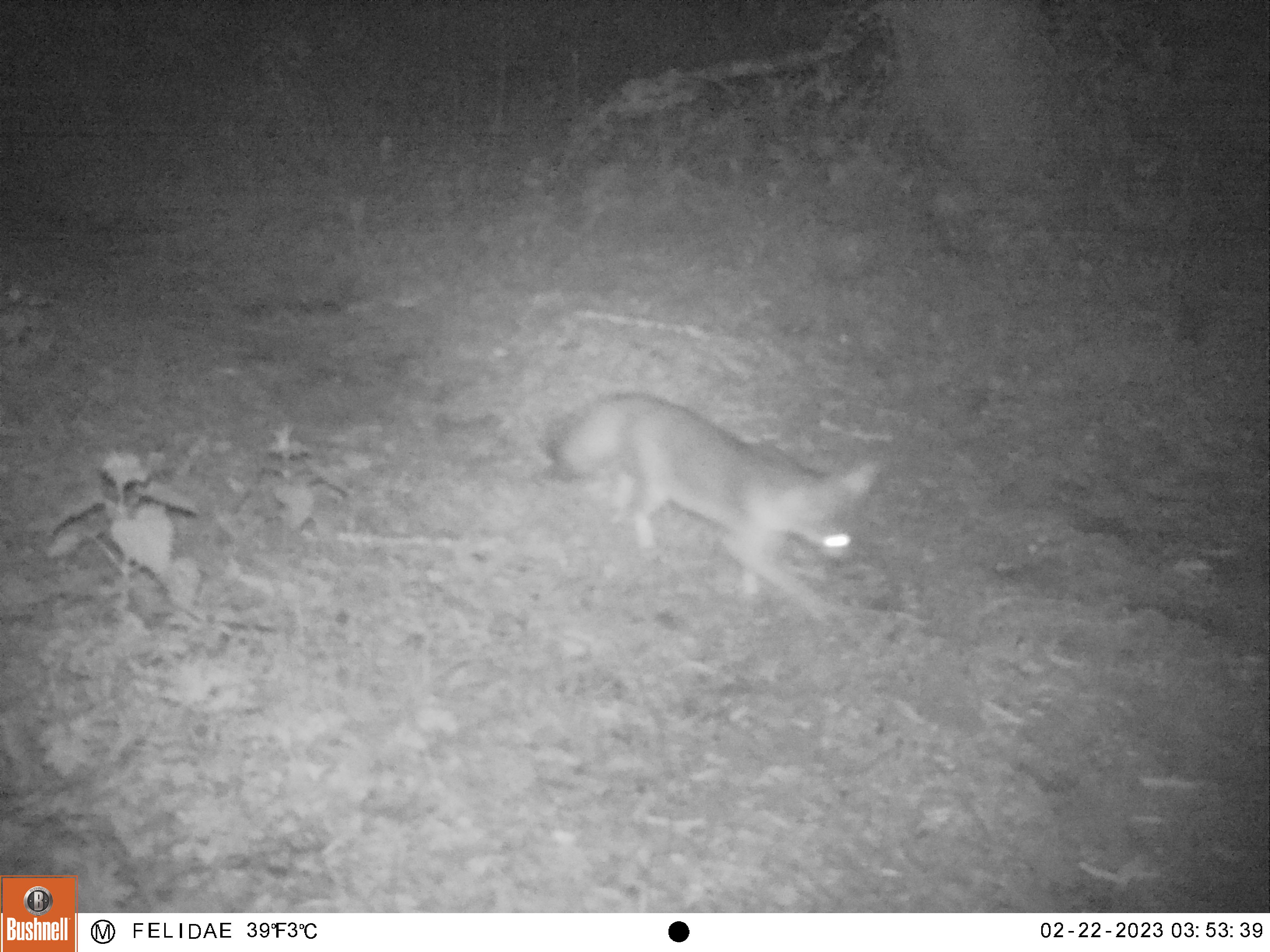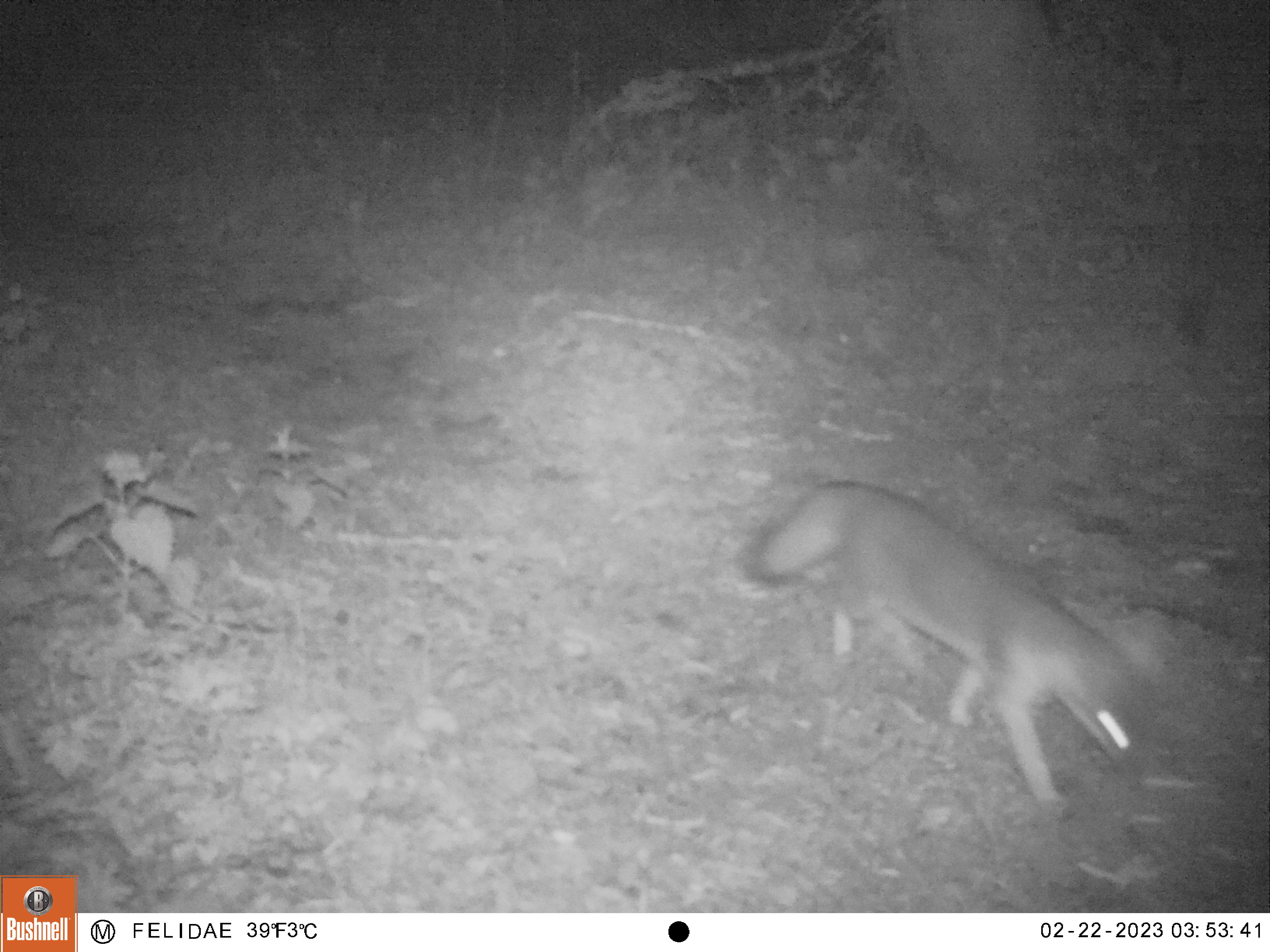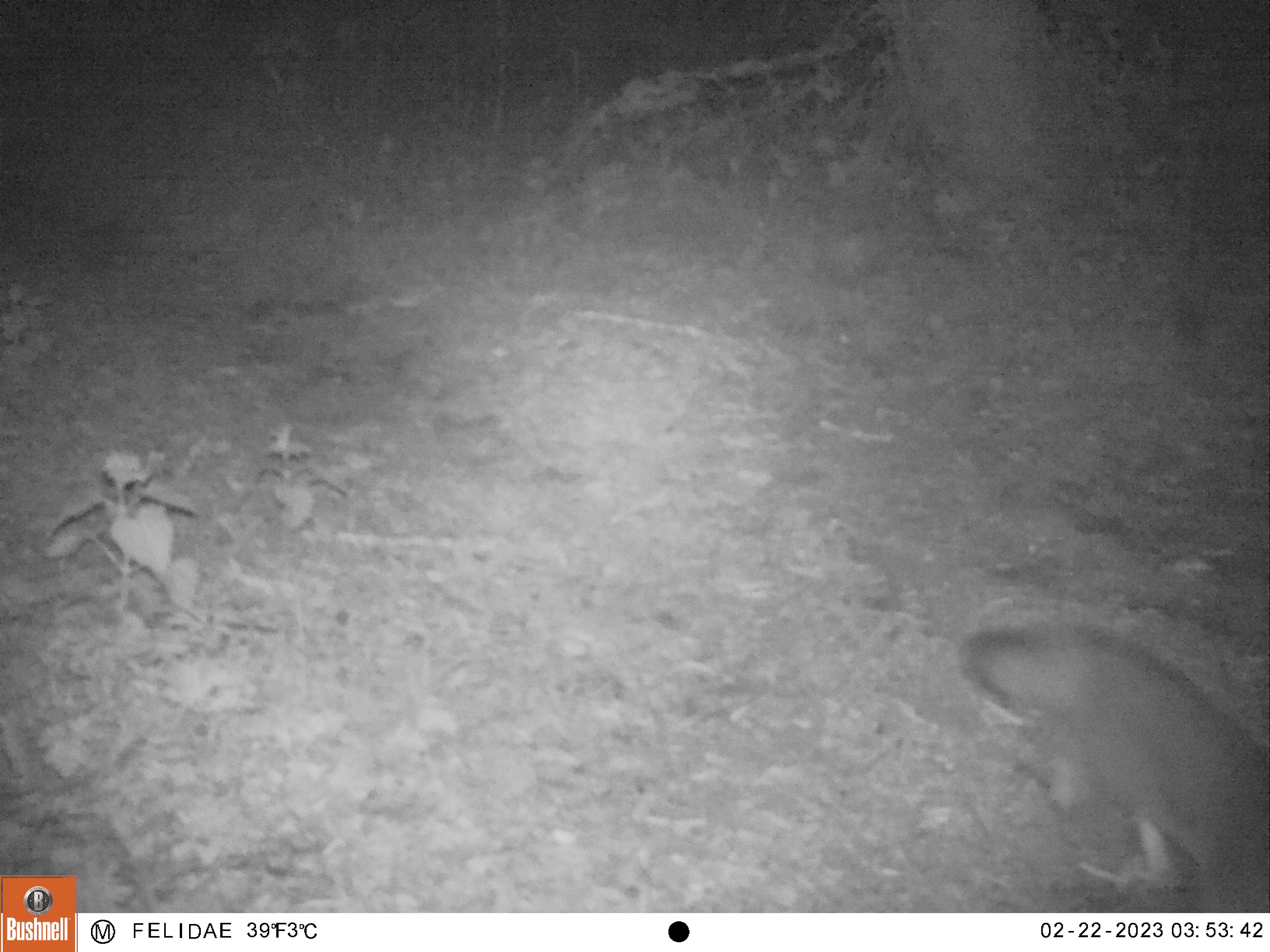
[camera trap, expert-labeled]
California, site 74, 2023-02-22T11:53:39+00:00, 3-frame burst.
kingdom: Animalia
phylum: Chordata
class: Mammalia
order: Carnivora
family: Canidae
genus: Urocyon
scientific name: Urocyon cinereoargenteus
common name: gray fox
Gray fox (Urocyon cinereoargenteus).